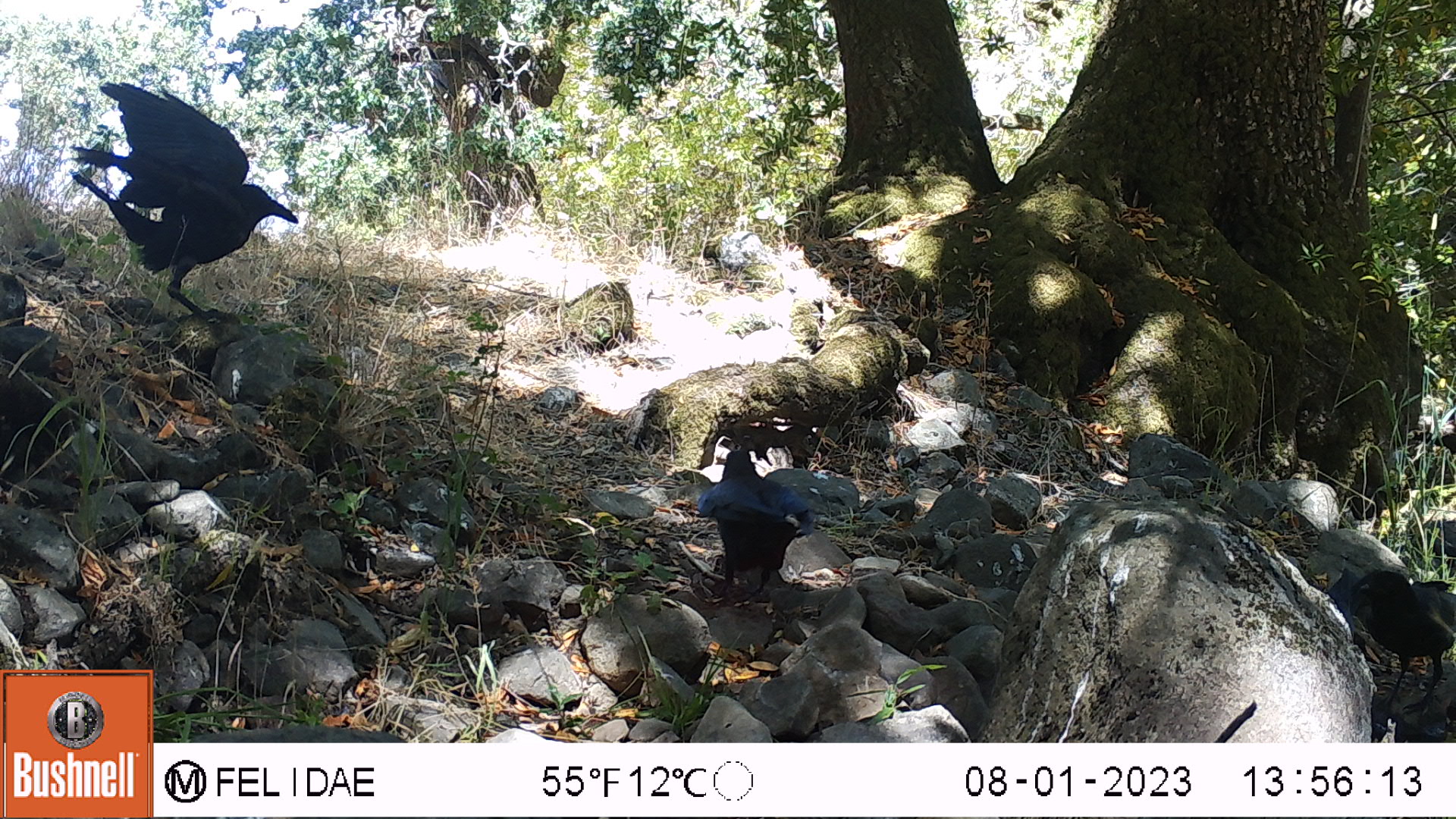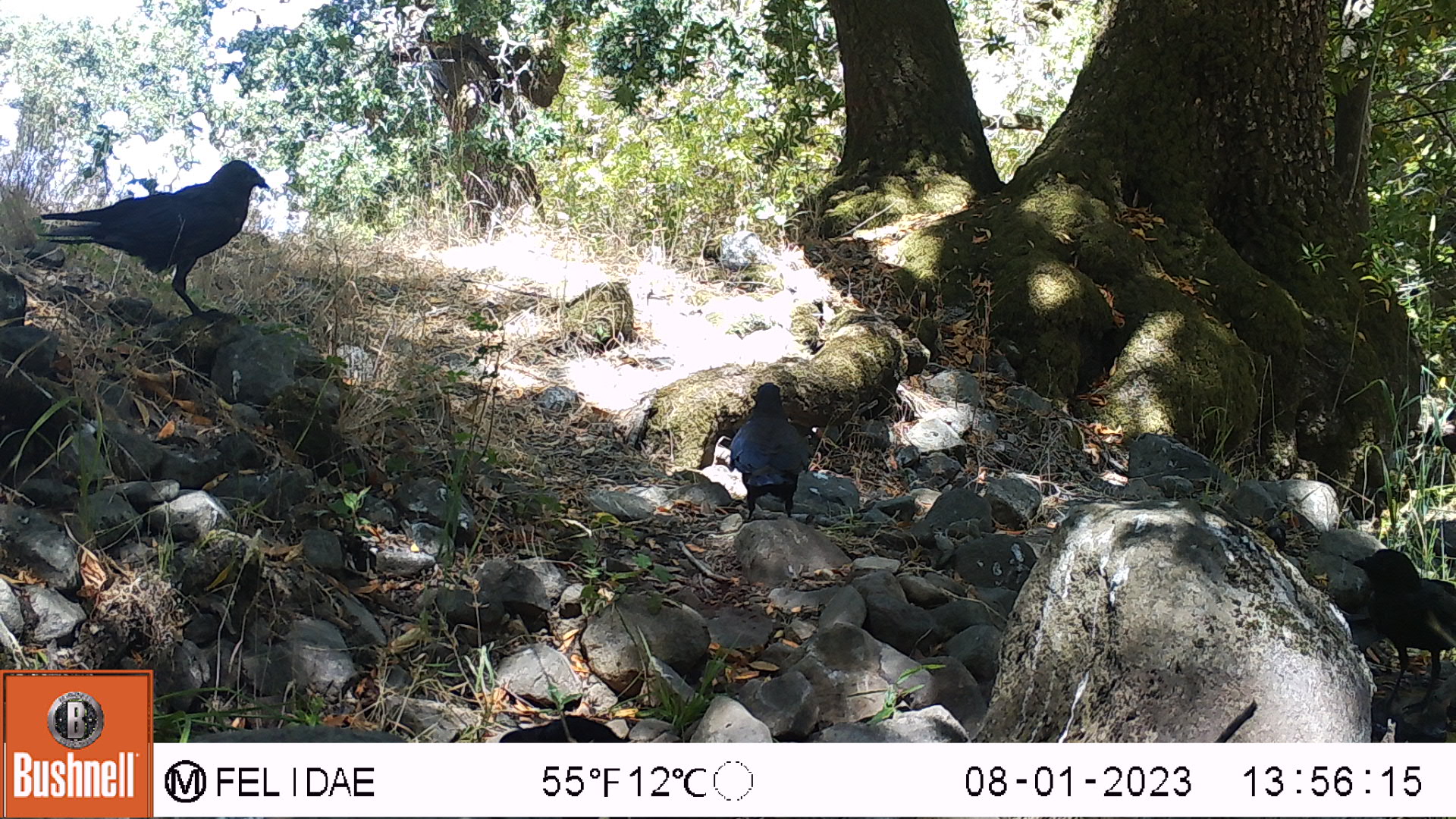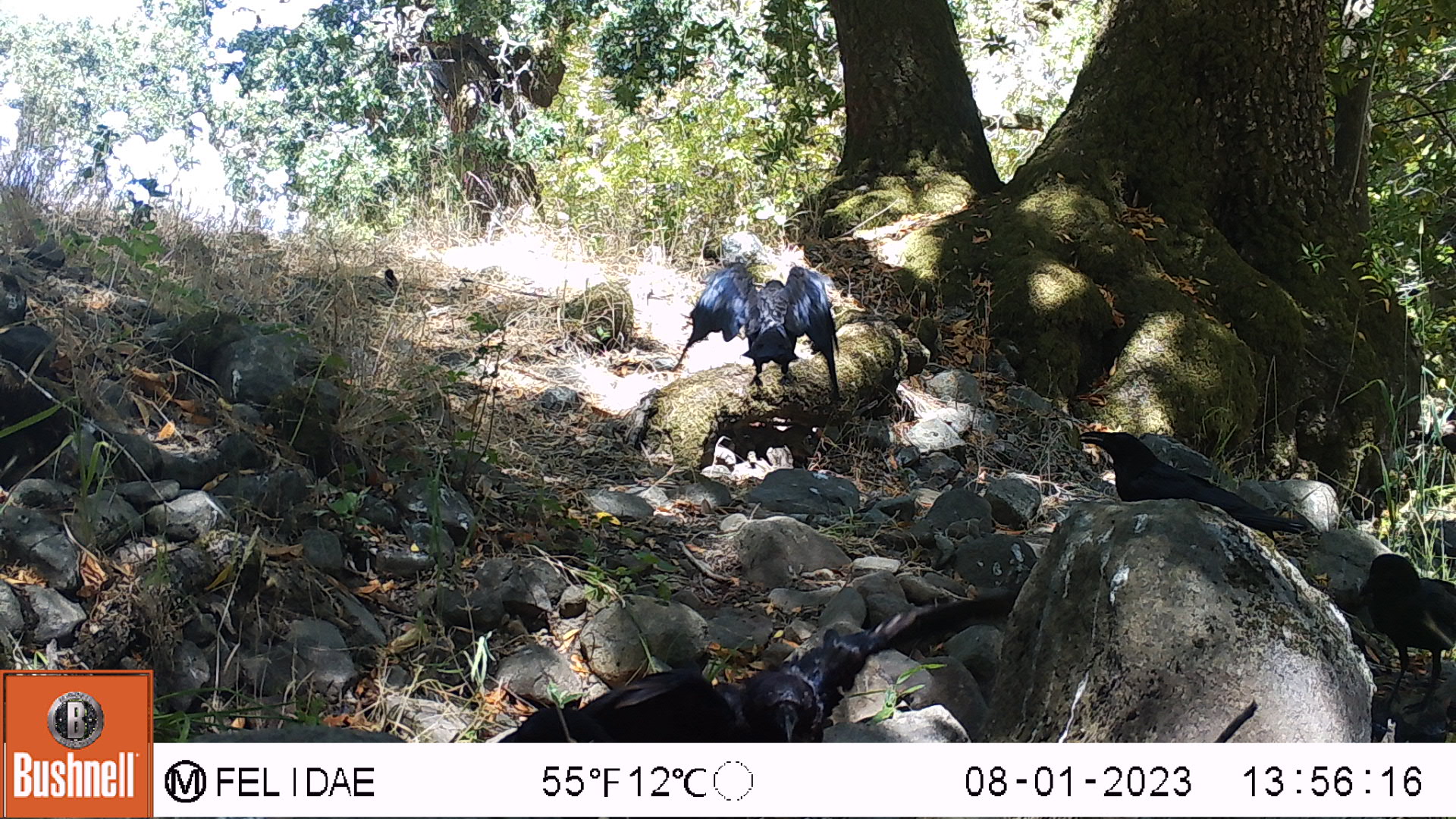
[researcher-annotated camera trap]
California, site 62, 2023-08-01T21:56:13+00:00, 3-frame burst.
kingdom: Animalia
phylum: Chordata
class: Aves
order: Passeriformes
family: Corvidae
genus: Corvus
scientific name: Corvus brachyrhynchos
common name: american crow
American crow (Corvus brachyrhynchos).